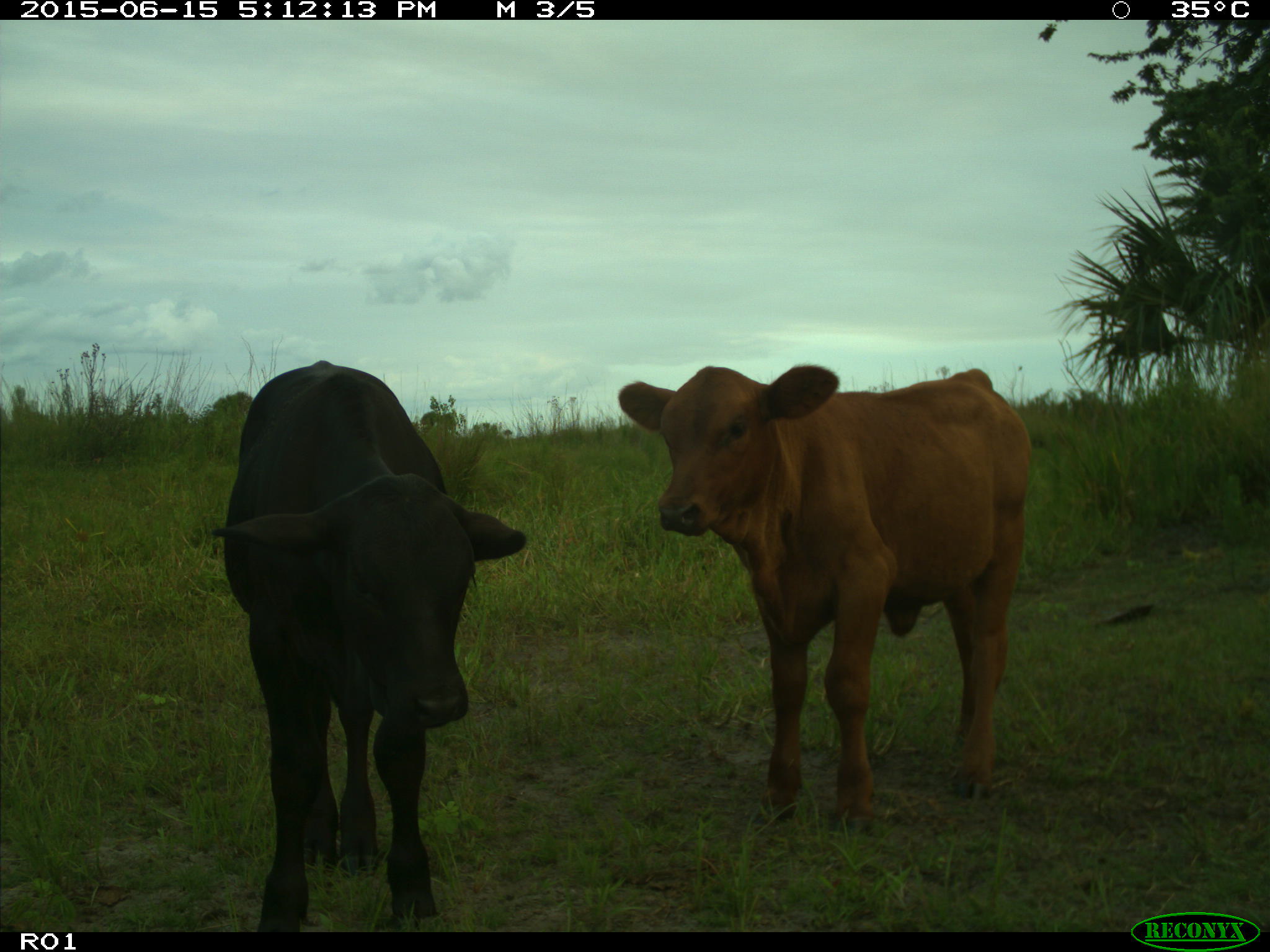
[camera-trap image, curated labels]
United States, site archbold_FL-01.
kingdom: Animalia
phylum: Chordata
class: Mammalia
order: Artiodactyla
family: Bovidae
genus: Bos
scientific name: Bos taurus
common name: domestic cow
Bos taurus (domestic cow).